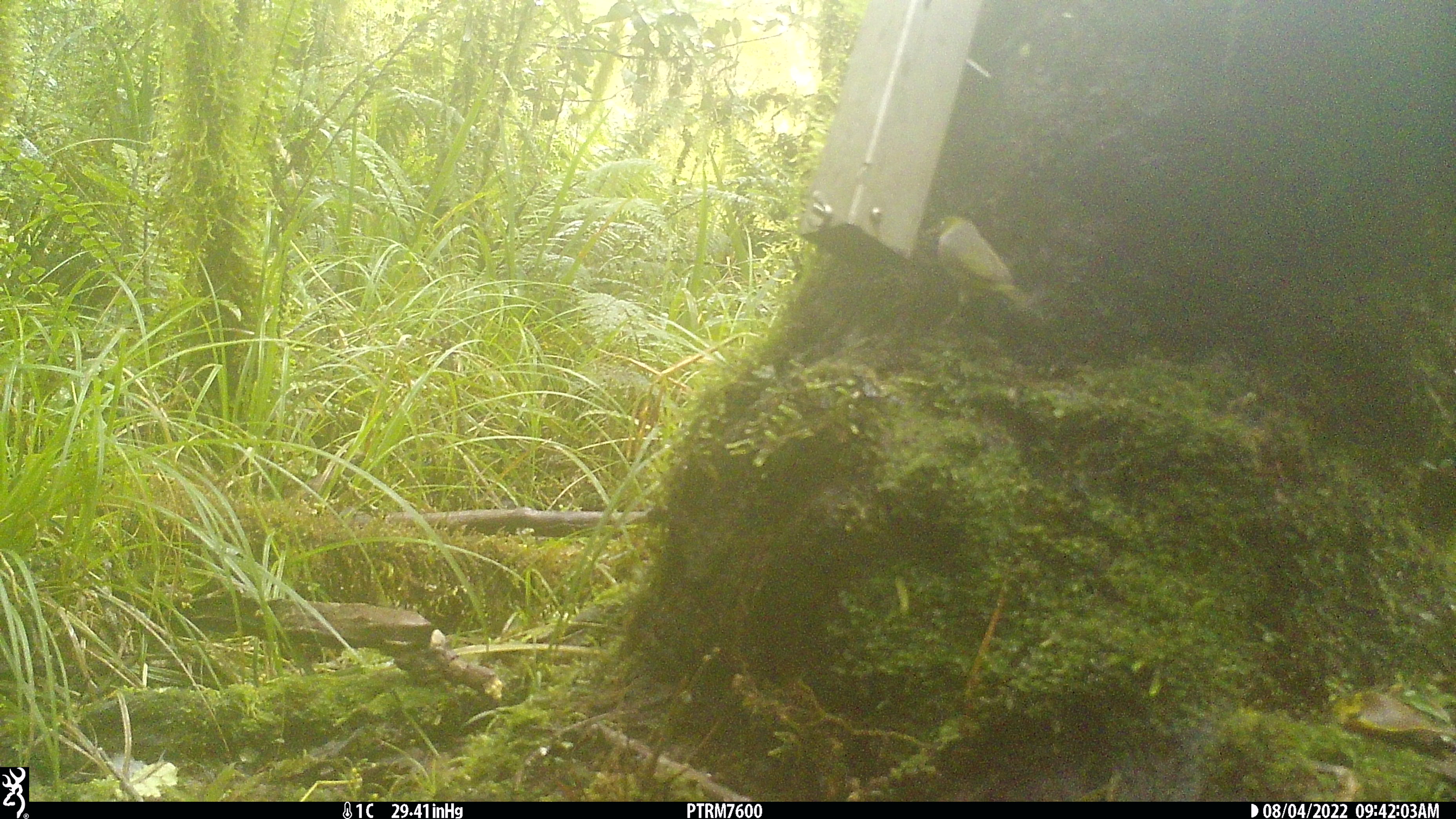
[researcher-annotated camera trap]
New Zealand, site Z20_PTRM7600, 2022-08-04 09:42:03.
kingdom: Animalia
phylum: Chordata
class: Aves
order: Passeriformes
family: Zosteropidae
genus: Zosterops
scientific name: Zosterops lateralis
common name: silvereye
Silvereye (Zosterops lateralis).